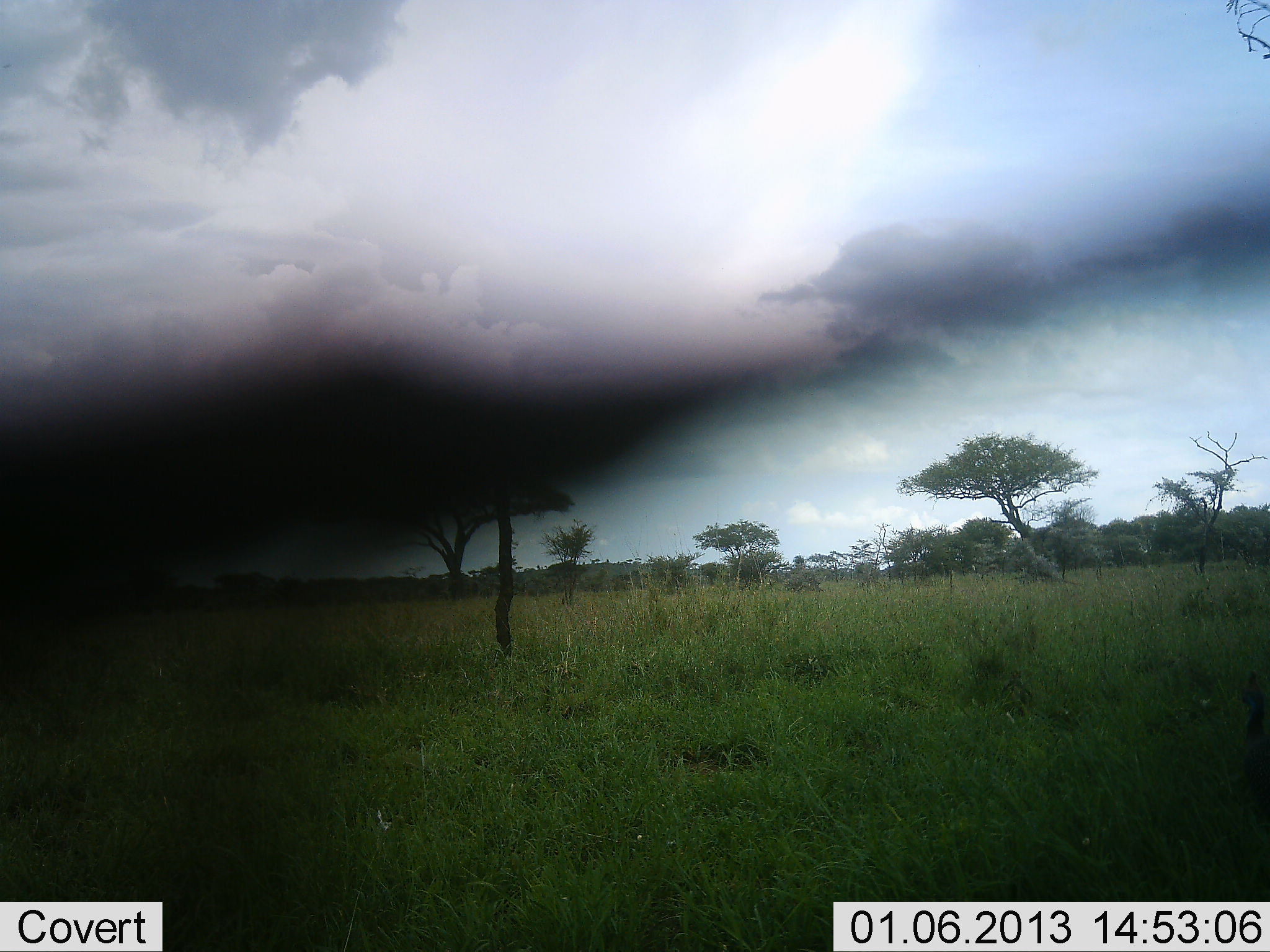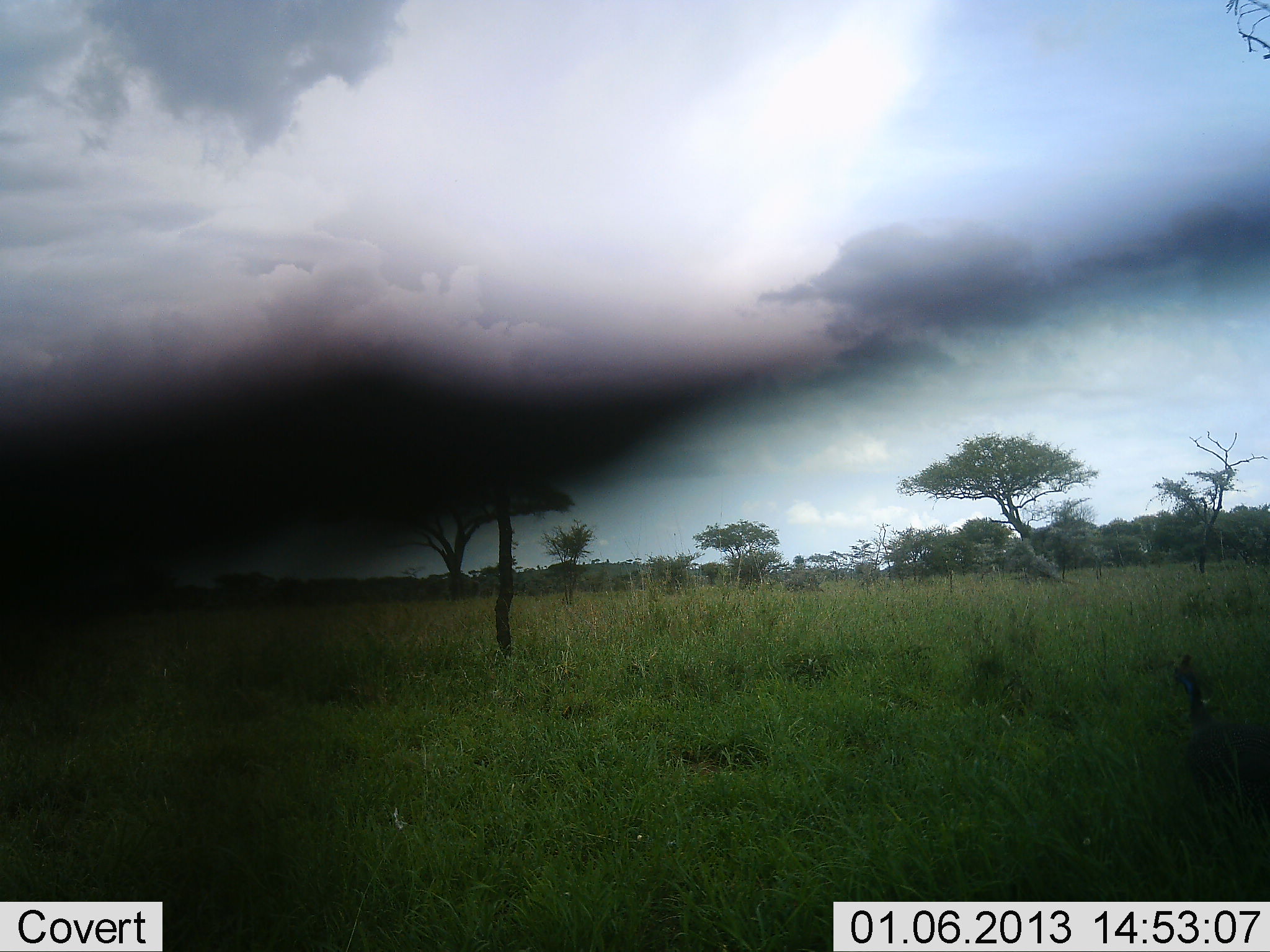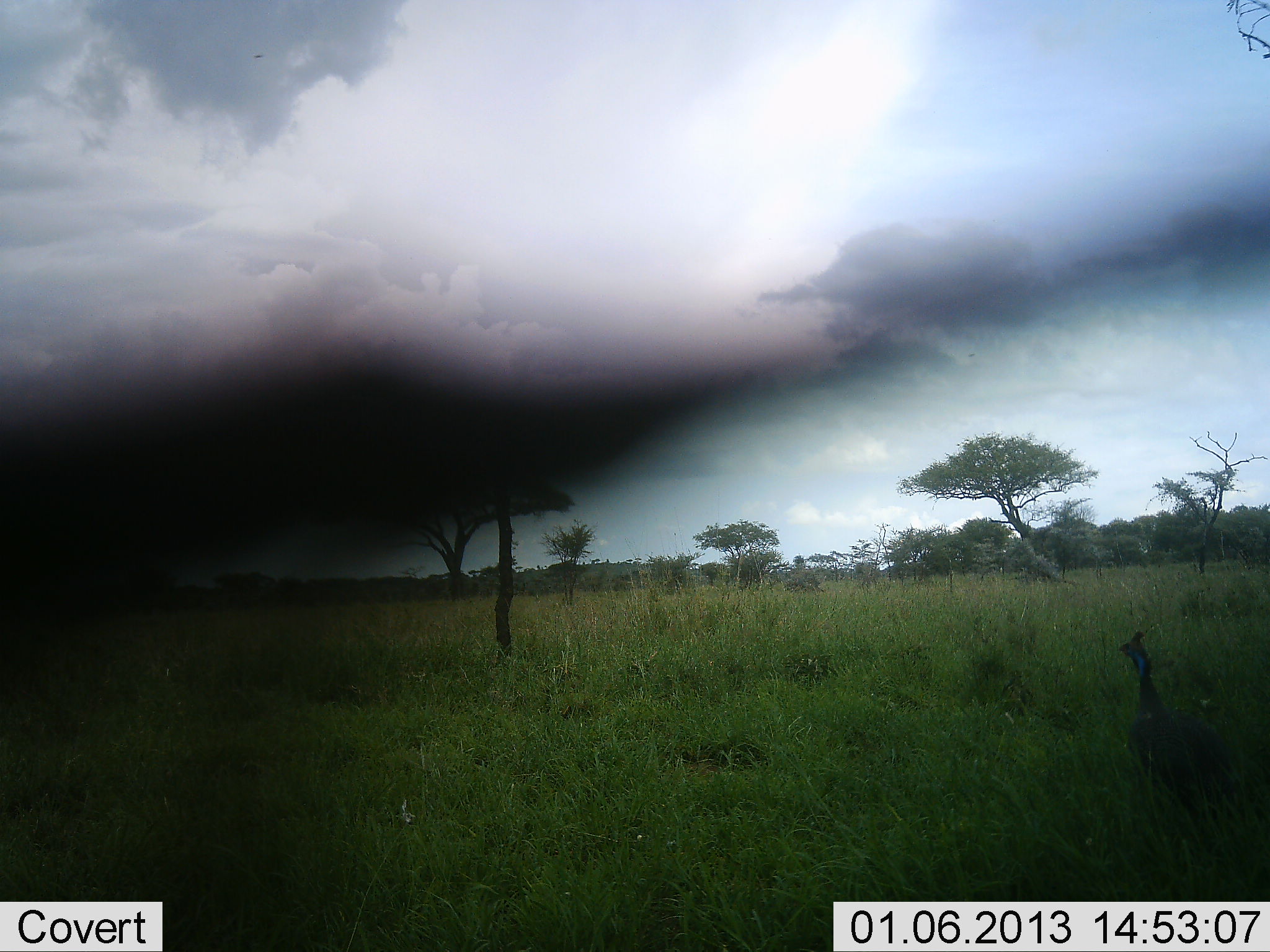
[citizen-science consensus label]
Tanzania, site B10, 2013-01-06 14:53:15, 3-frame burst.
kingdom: Animalia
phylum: Chordata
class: Aves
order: Galliformes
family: Numididae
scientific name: Numididae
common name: guinea fowl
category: guineafowl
Guineafowl (guinea fowl) (Numididae), count 1. Behavior (volunteer vote fractions): standing 19%, resting 0%, moving 81%, interacting 0%. Young present (vote fraction): 0%. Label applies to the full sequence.